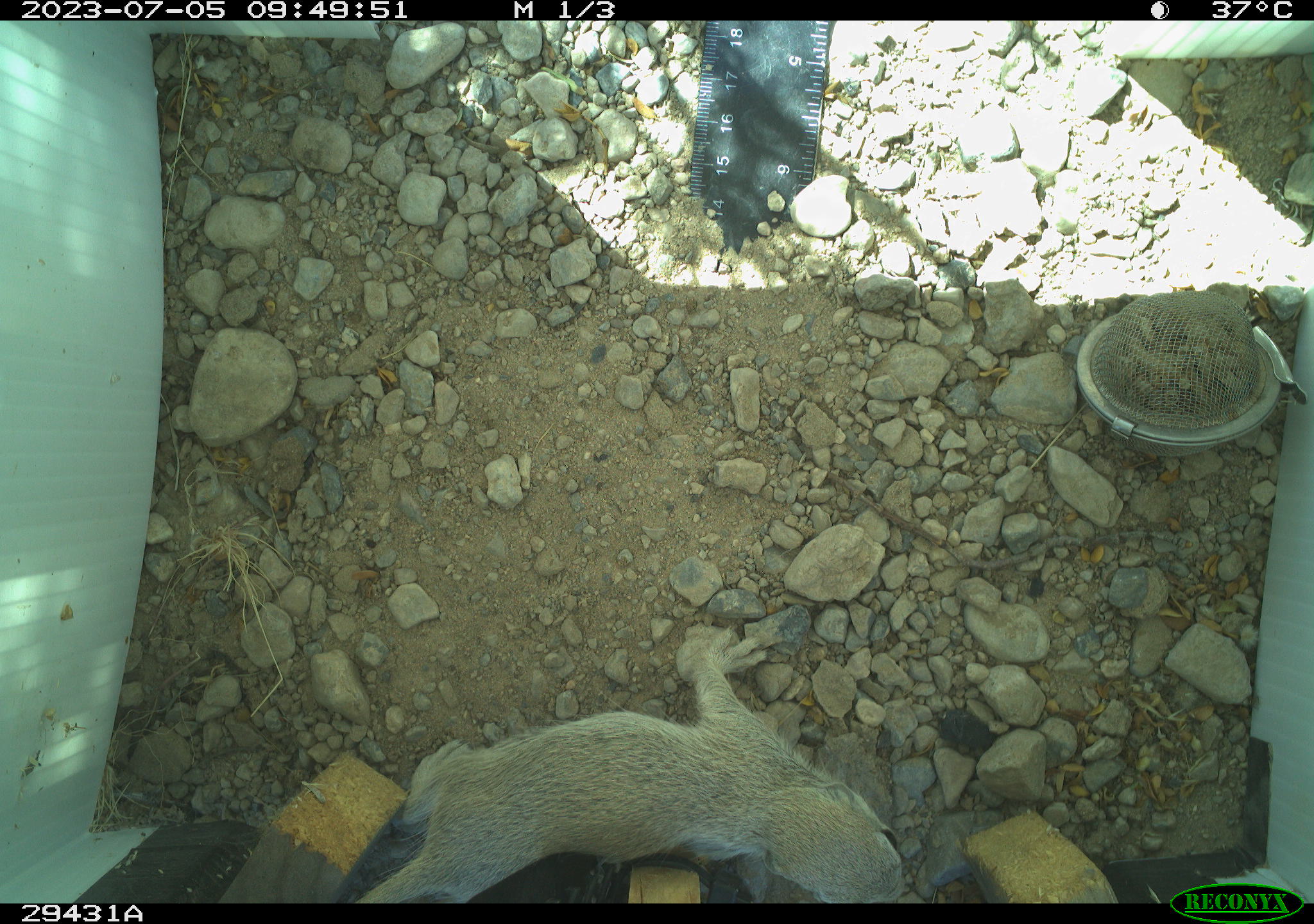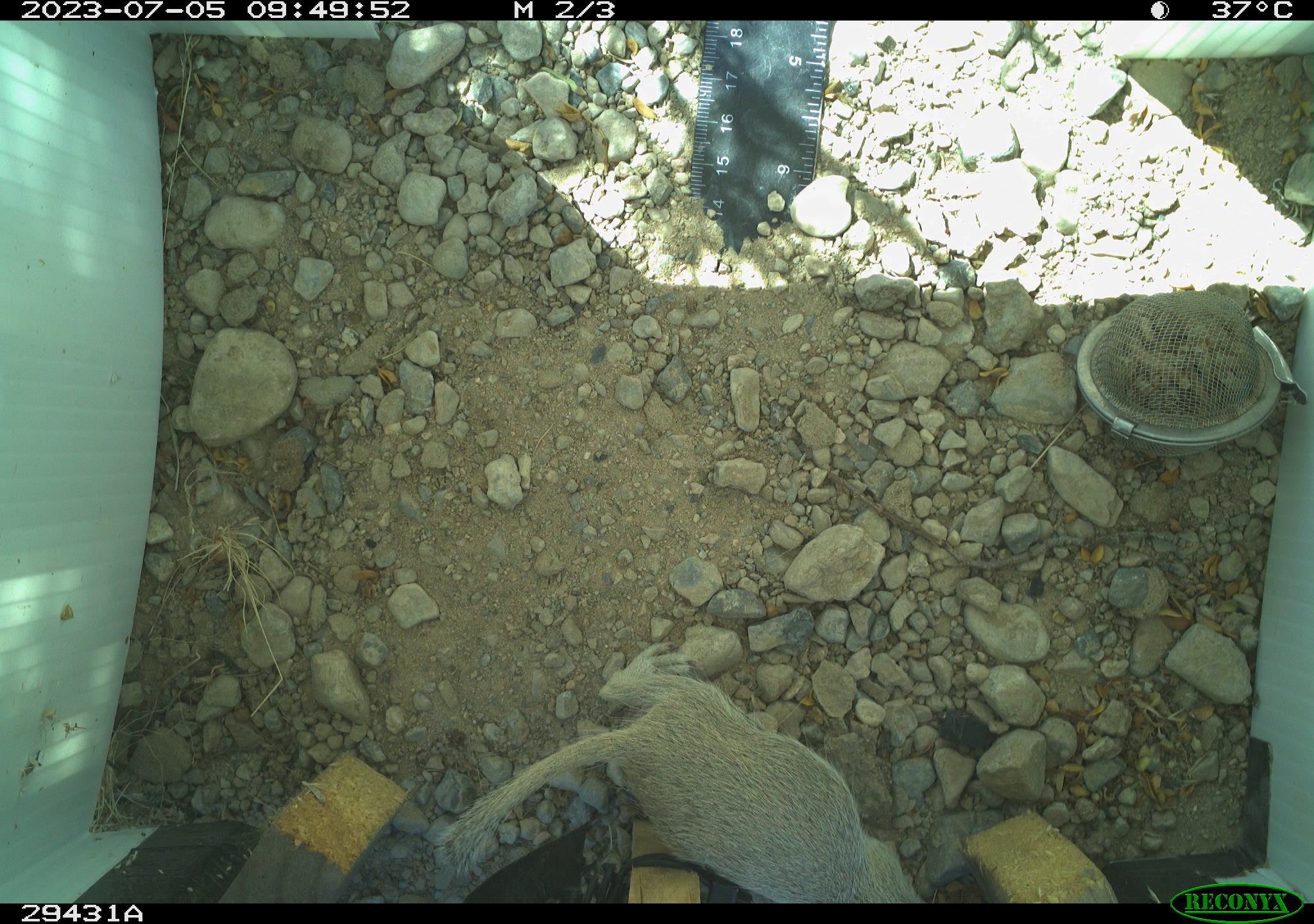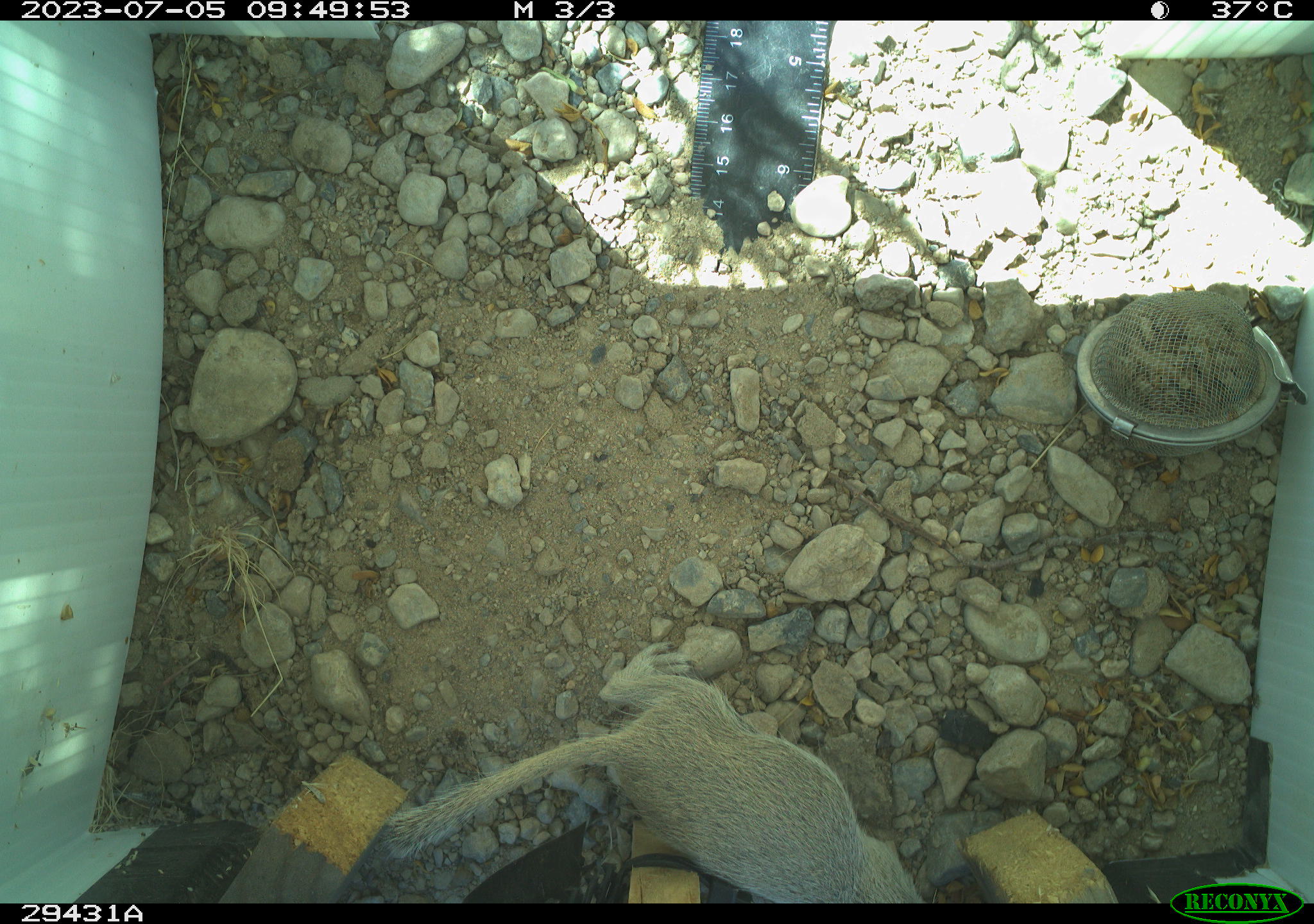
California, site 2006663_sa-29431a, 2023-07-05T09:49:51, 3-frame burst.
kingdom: Animalia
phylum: Chordata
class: Mammalia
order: Rodentia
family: Sciuridae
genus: Xerospermophilus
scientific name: Xerospermophilus tereticaudus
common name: round-tailed ground squirrel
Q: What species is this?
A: Round-tailed ground squirrel (Xerospermophilus tereticaudus).